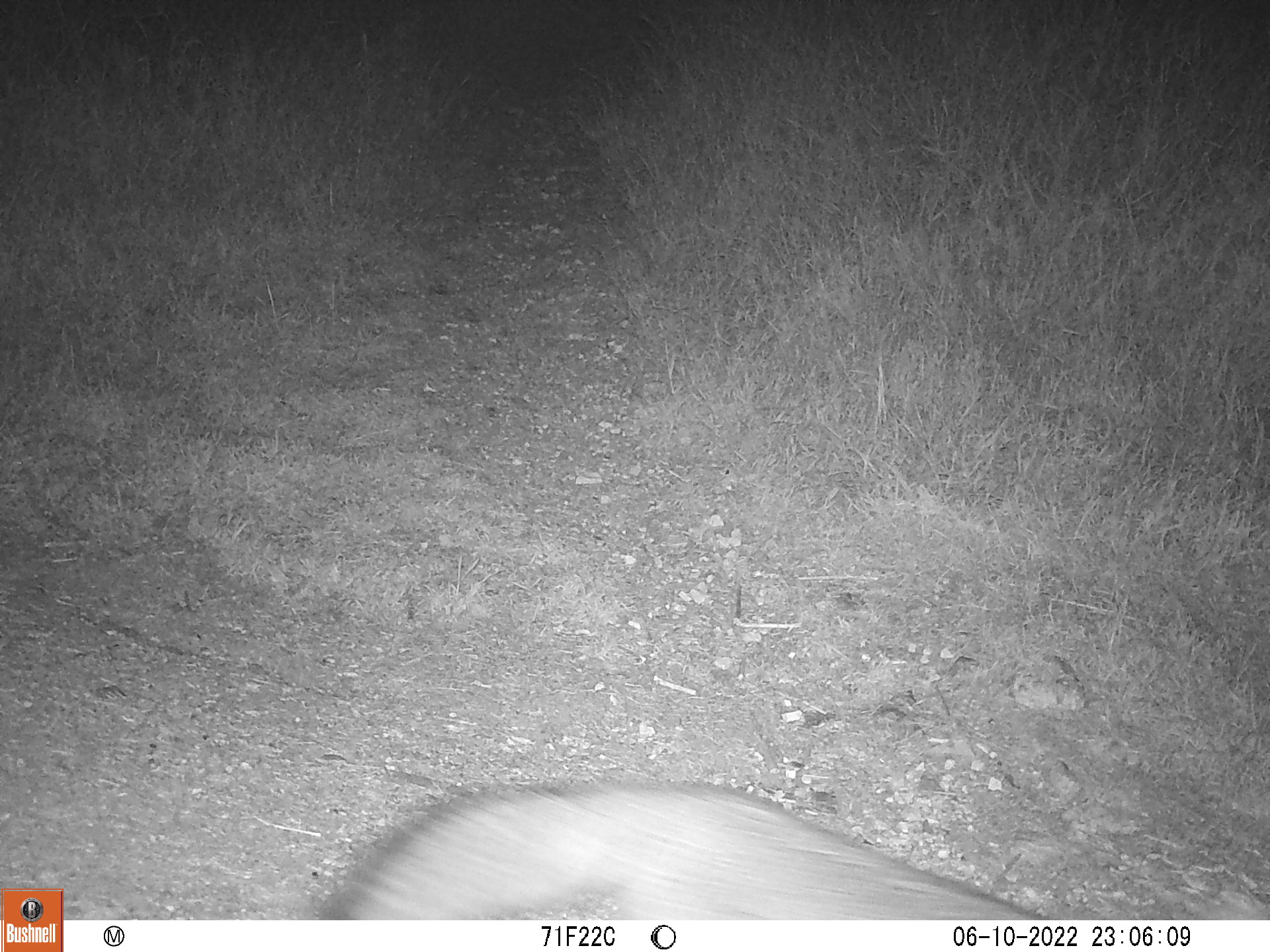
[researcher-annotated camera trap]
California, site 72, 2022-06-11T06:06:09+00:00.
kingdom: Animalia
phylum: Chordata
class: Mammalia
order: Carnivora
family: Canidae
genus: Urocyon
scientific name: Urocyon cinereoargenteus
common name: gray fox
Gray fox (Urocyon cinereoargenteus).